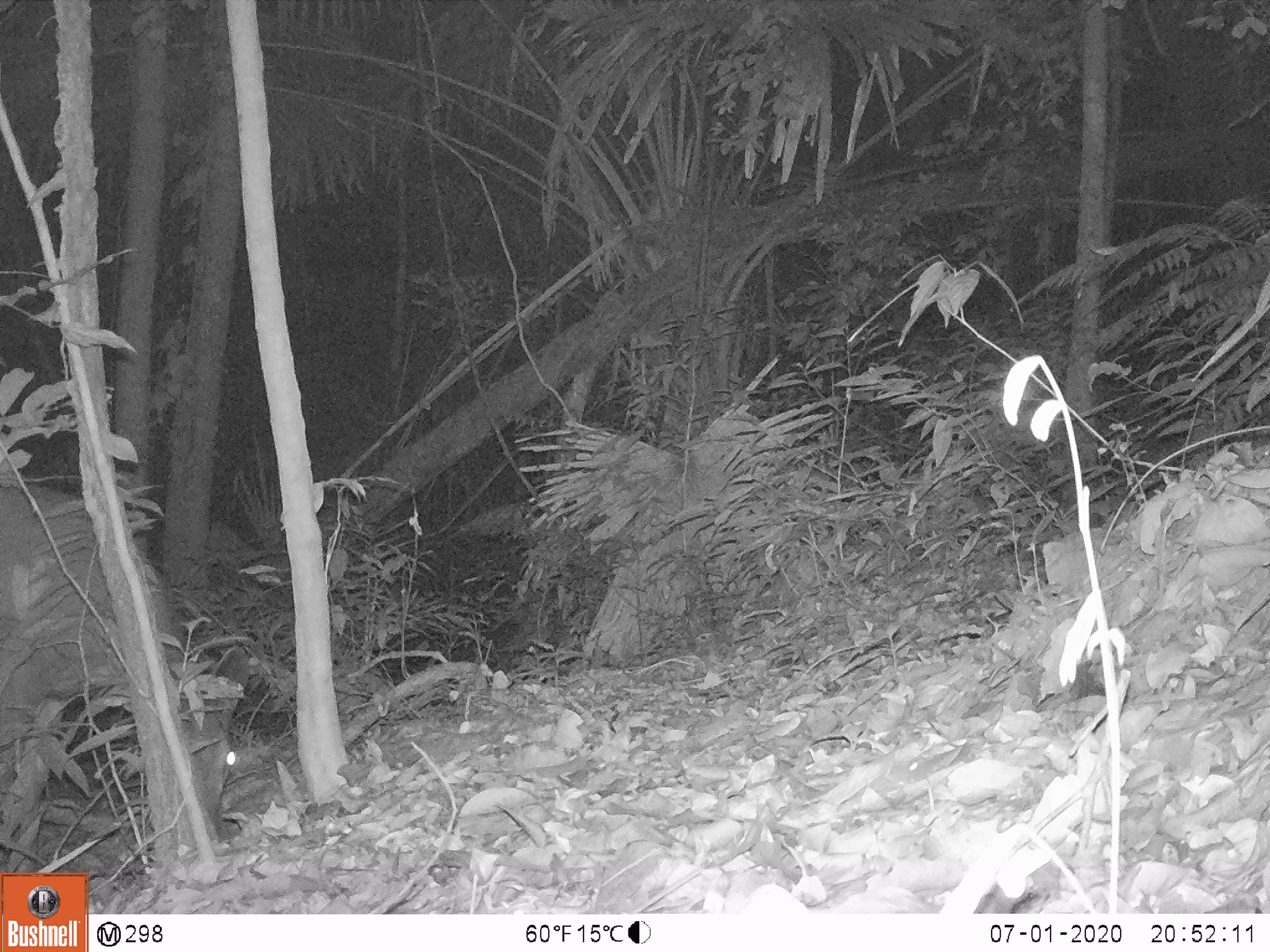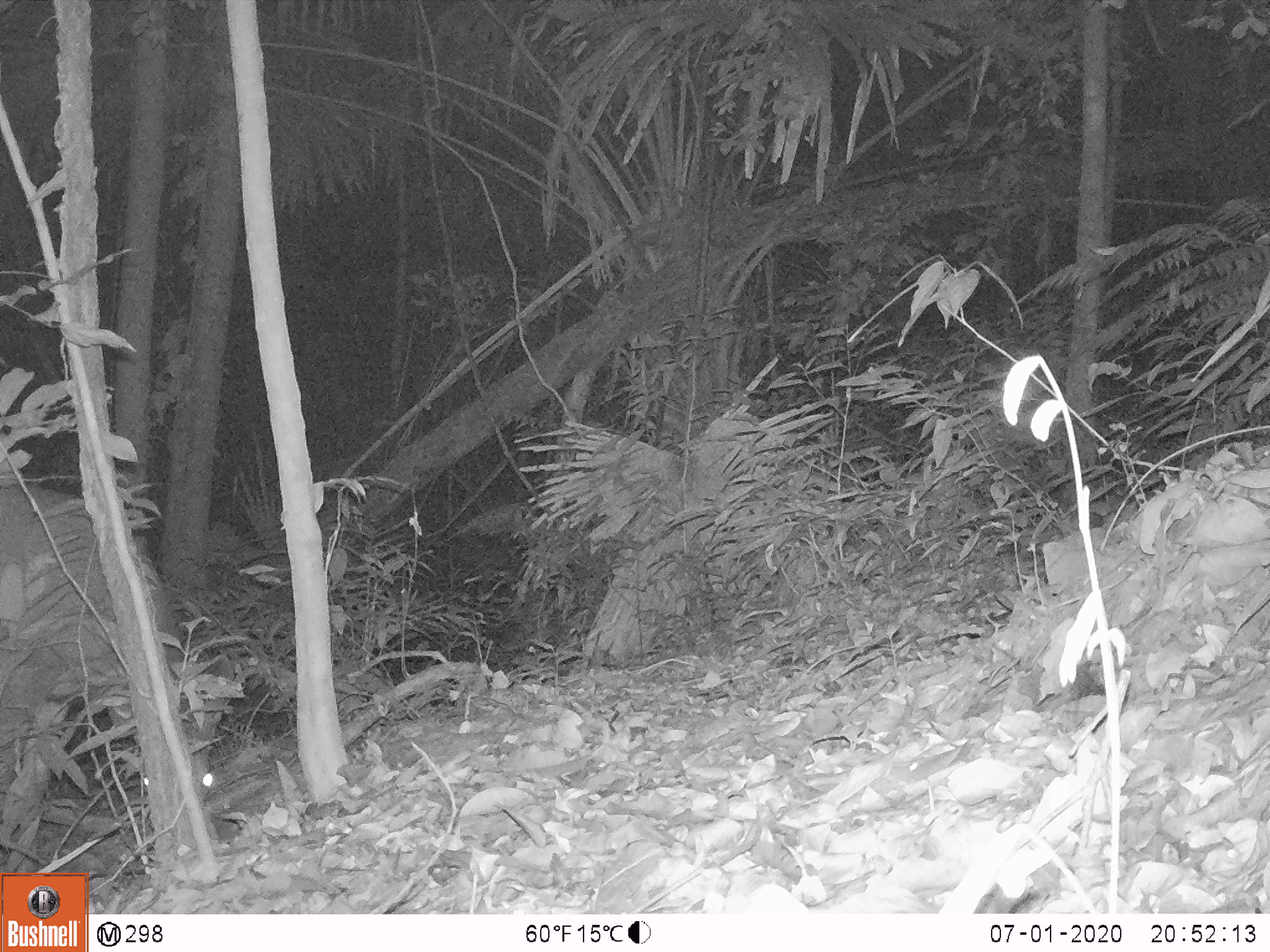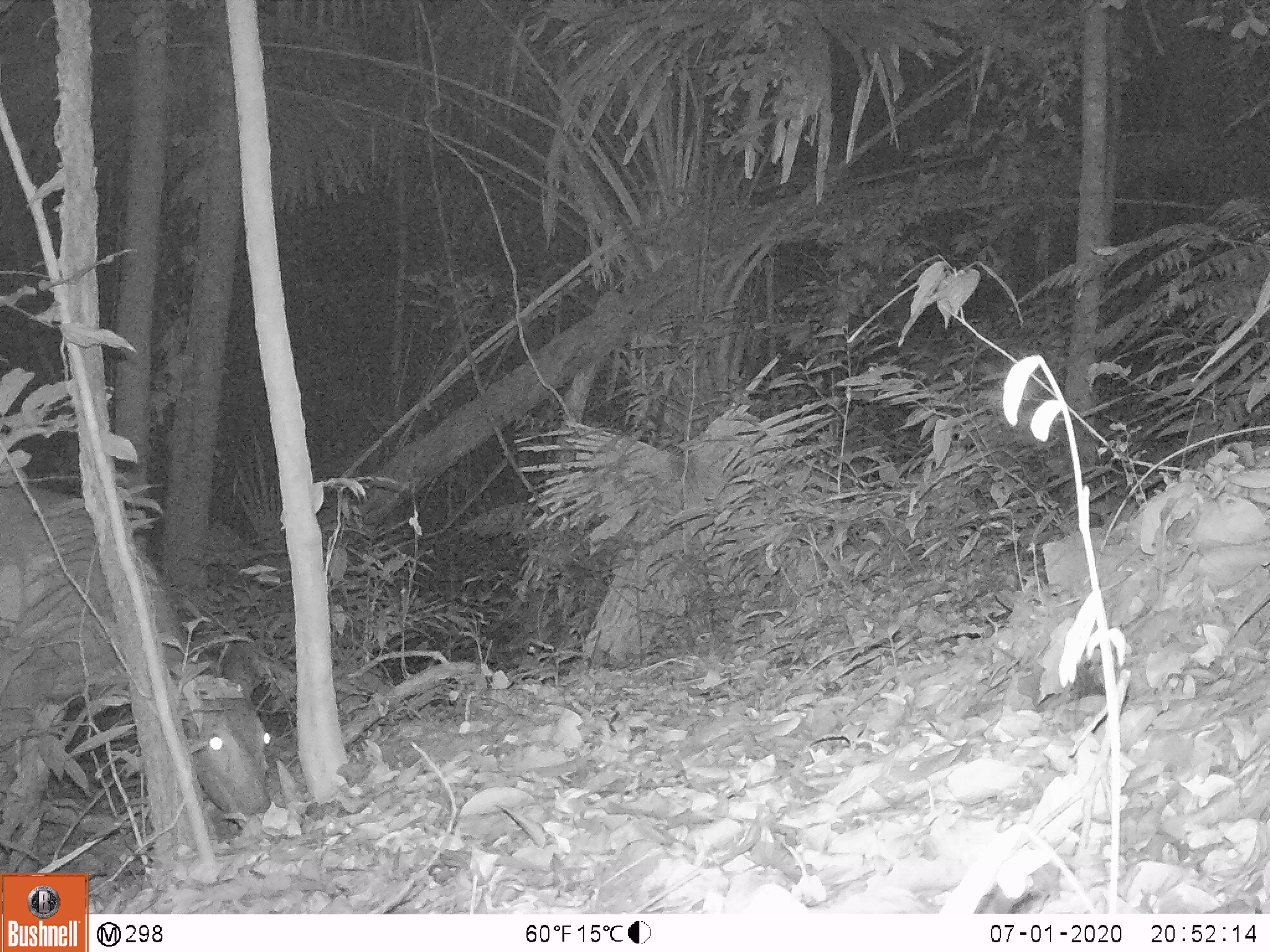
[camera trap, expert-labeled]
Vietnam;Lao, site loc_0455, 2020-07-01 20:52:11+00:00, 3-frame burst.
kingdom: Animalia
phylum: Chordata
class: Mammalia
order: Artiodactyla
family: Cervidae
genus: Rusa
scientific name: Rusa unicolor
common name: sambar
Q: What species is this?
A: Sambar (Rusa unicolor).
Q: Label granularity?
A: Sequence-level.